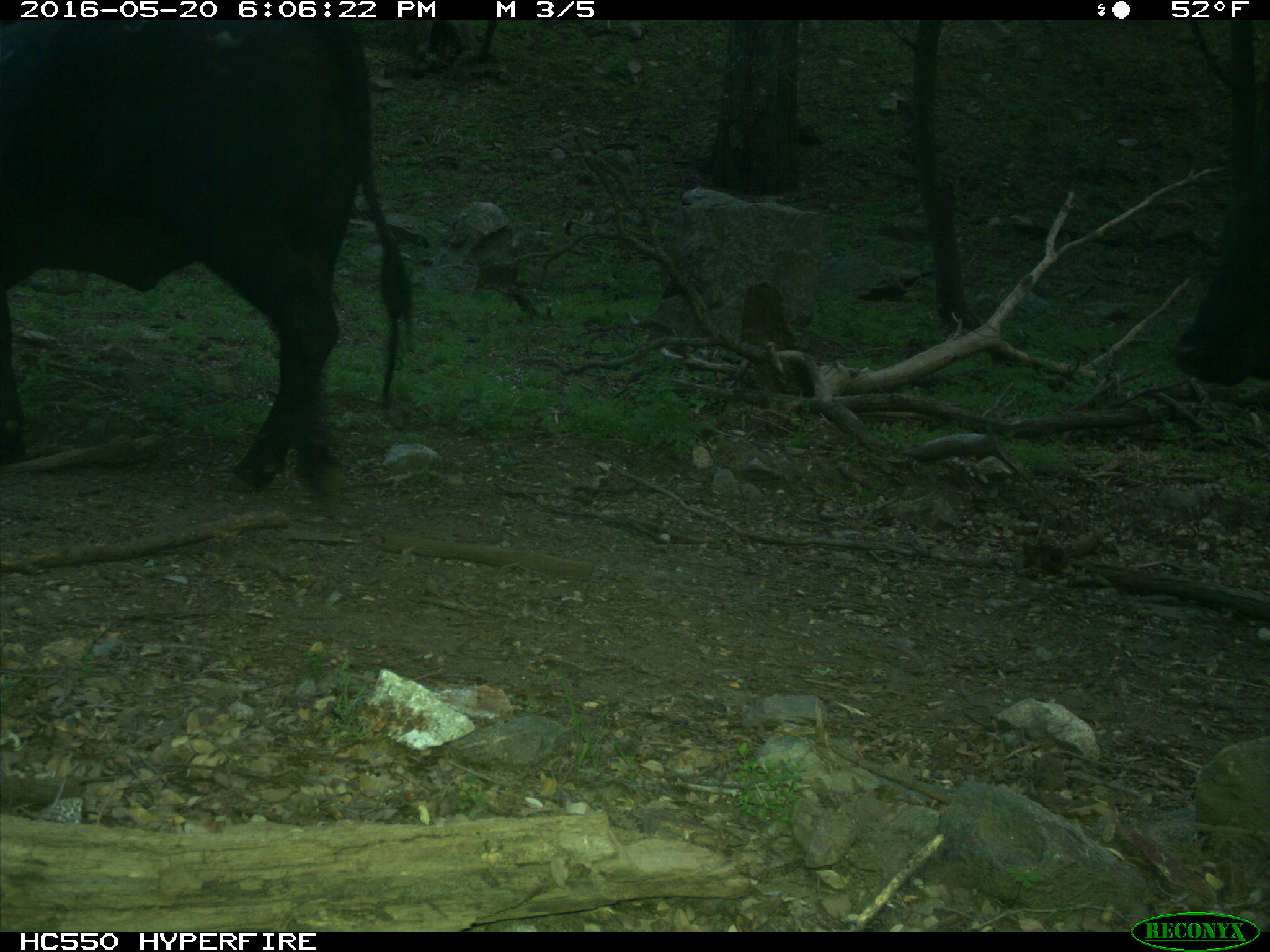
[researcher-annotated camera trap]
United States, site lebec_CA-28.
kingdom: Animalia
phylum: Chordata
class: Mammalia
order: Artiodactyla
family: Bovidae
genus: Bos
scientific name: Bos taurus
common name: domestic cow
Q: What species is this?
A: Bos taurus (domestic cow).